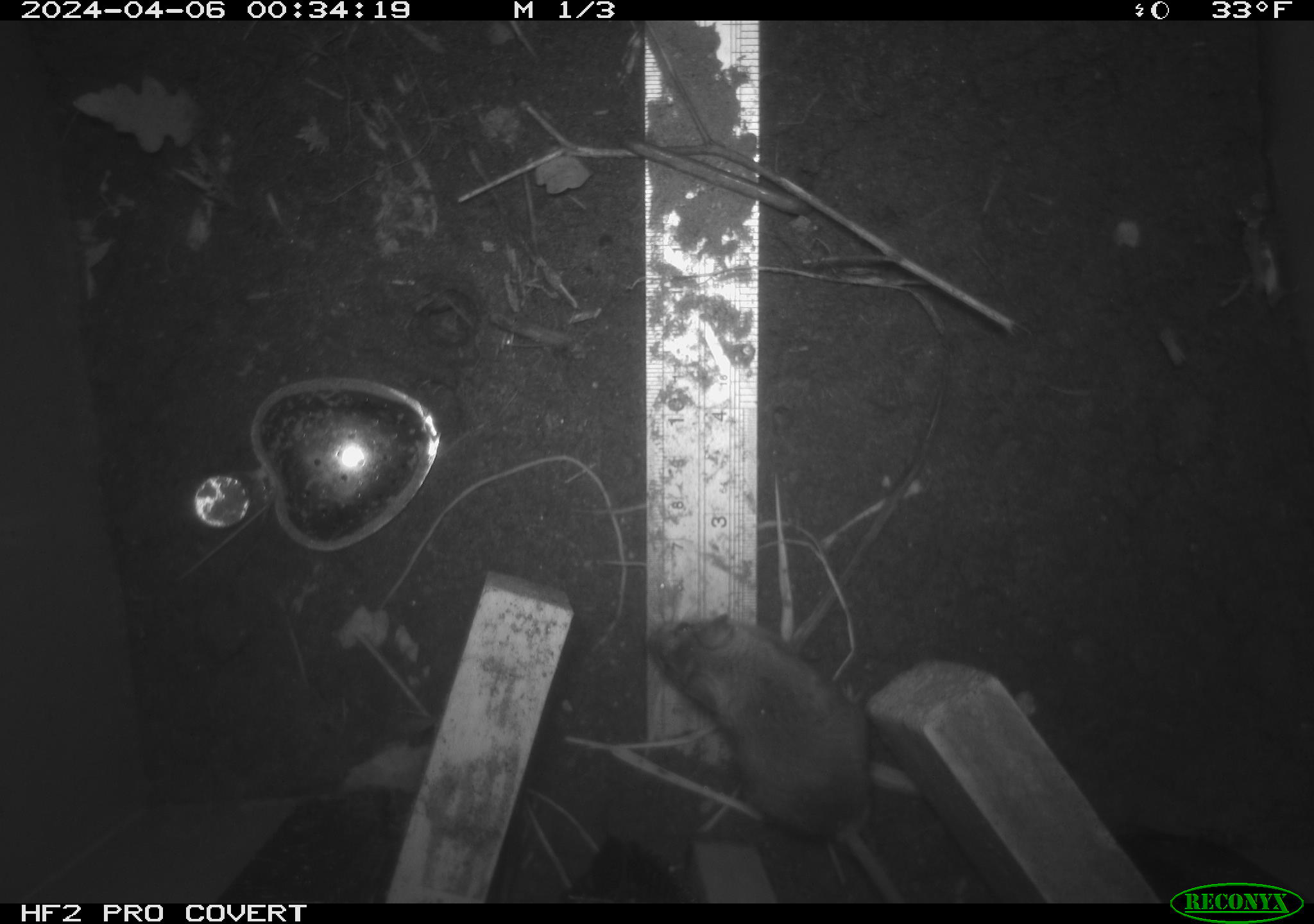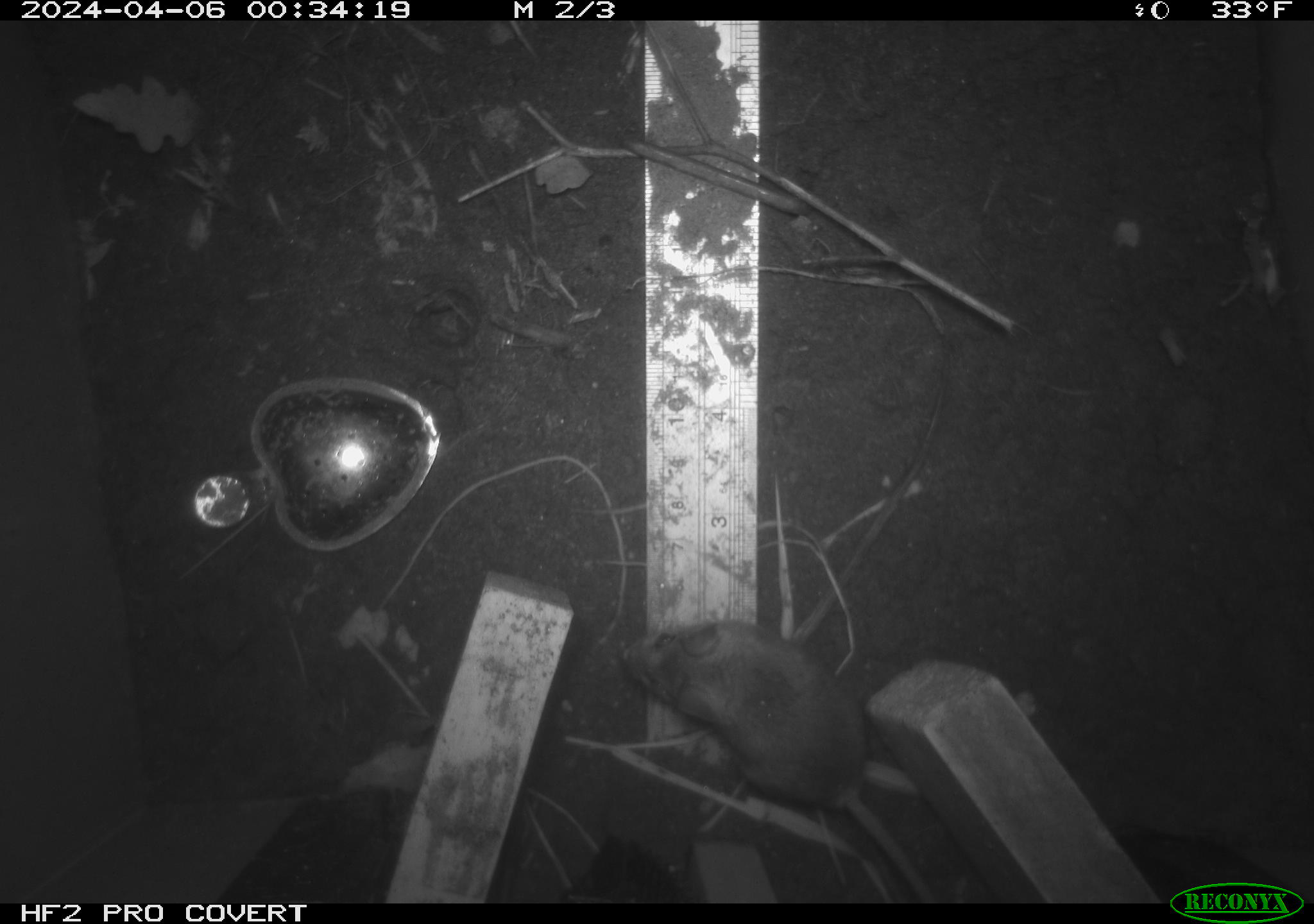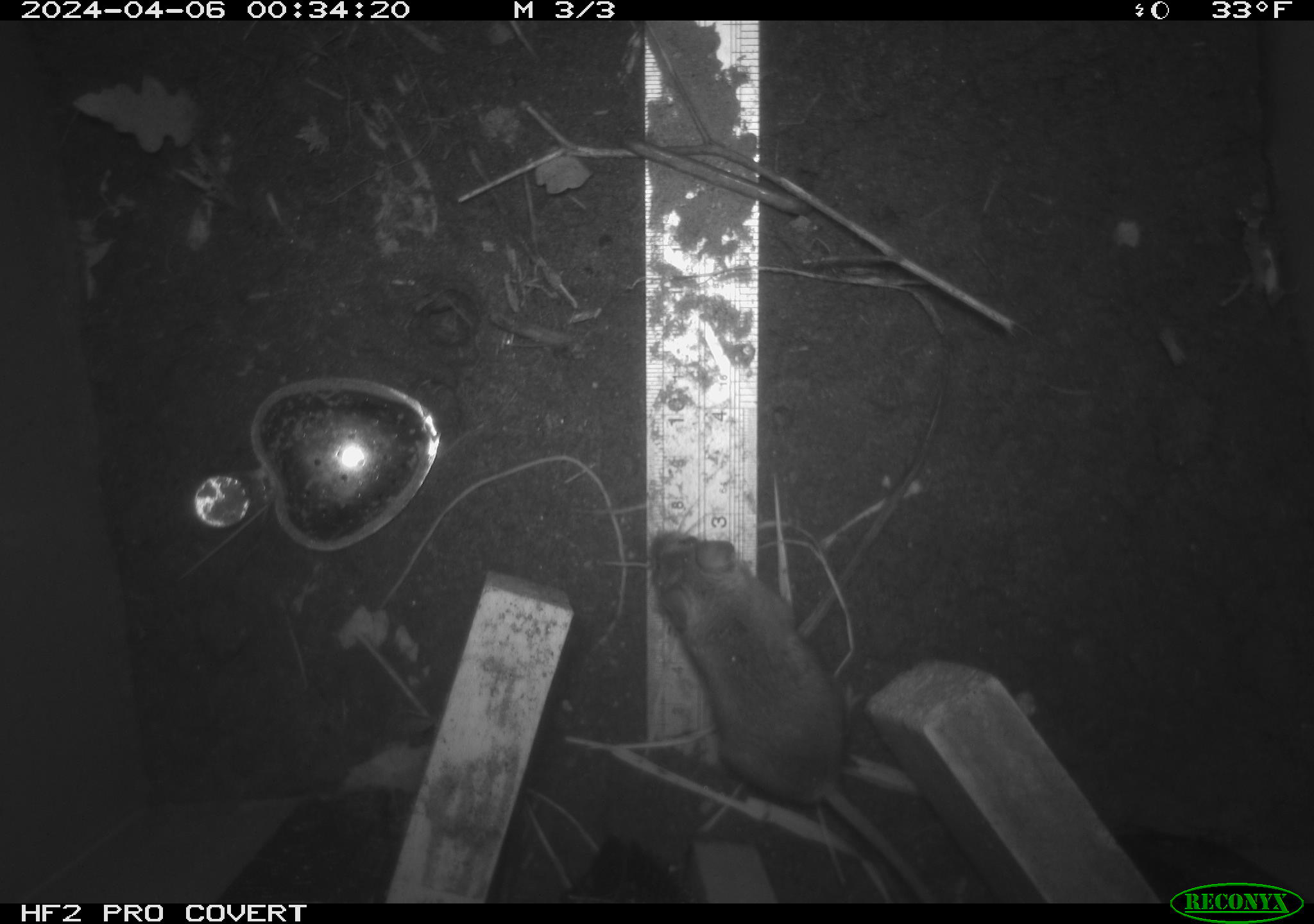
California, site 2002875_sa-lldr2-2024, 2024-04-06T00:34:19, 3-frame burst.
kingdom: Animalia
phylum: Chordata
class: Mammalia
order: Rodentia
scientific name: Rodentia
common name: mouse species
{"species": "mouse species (Rodentia)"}